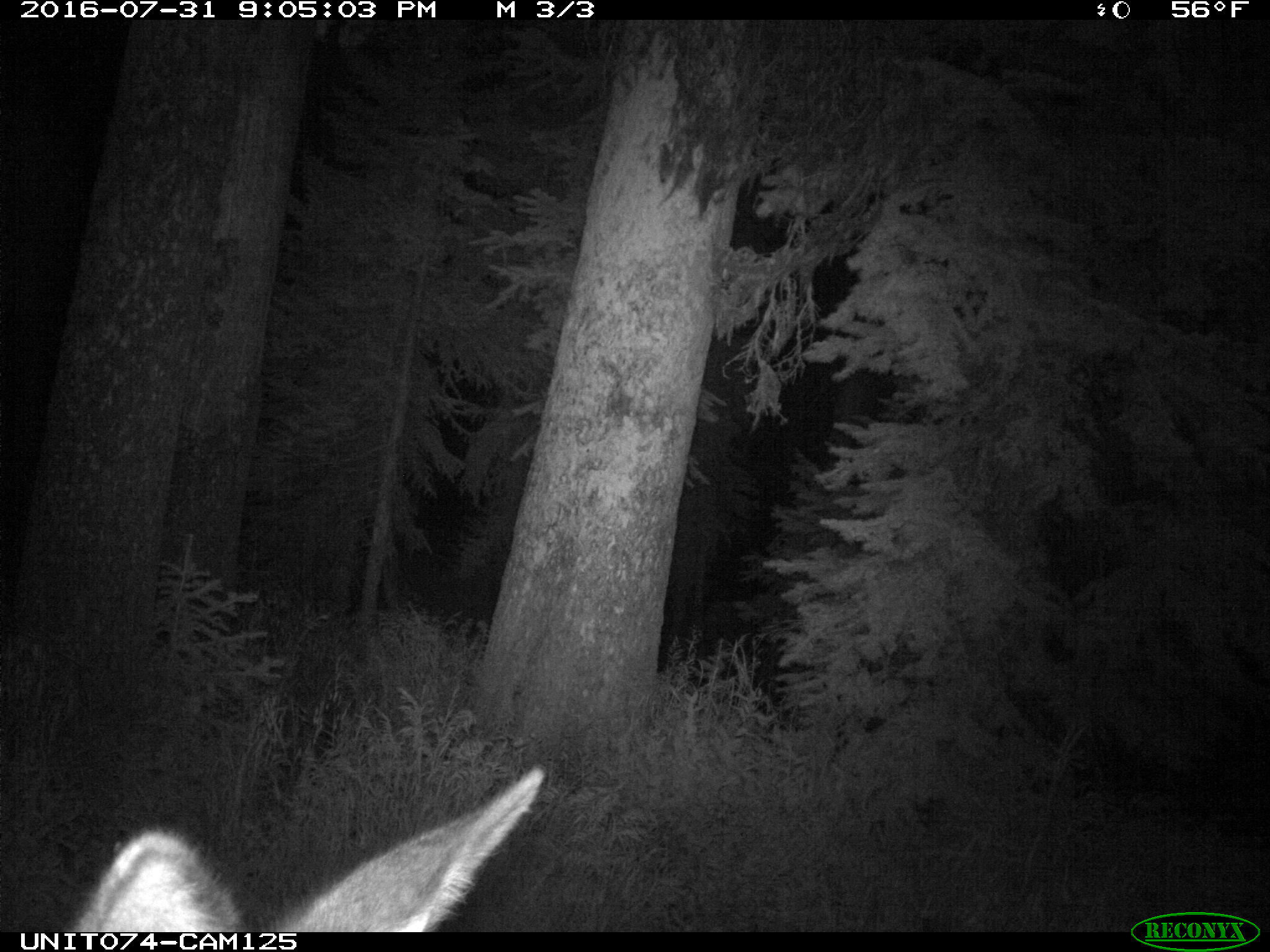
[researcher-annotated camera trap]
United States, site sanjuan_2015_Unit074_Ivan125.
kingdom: Animalia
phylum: Chordata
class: Mammalia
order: Artiodactyla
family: Cervidae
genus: Cervus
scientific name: Cervus elaphus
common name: red deer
Cervus elaphus (red deer).